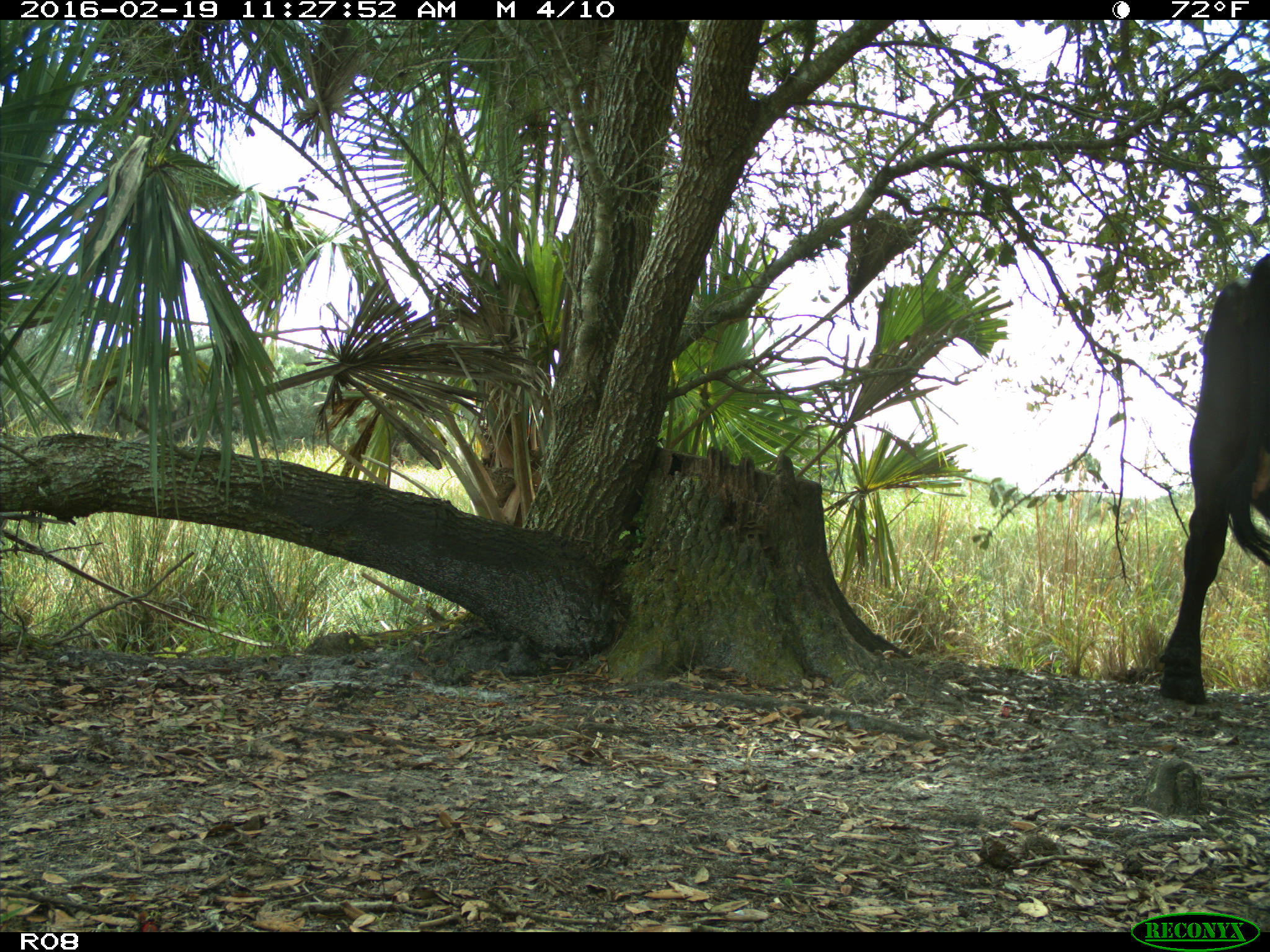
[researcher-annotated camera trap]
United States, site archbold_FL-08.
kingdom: Animalia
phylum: Chordata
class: Mammalia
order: Artiodactyla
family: Bovidae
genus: Bos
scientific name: Bos taurus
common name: domestic cow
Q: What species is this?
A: Bos taurus (domestic cow).